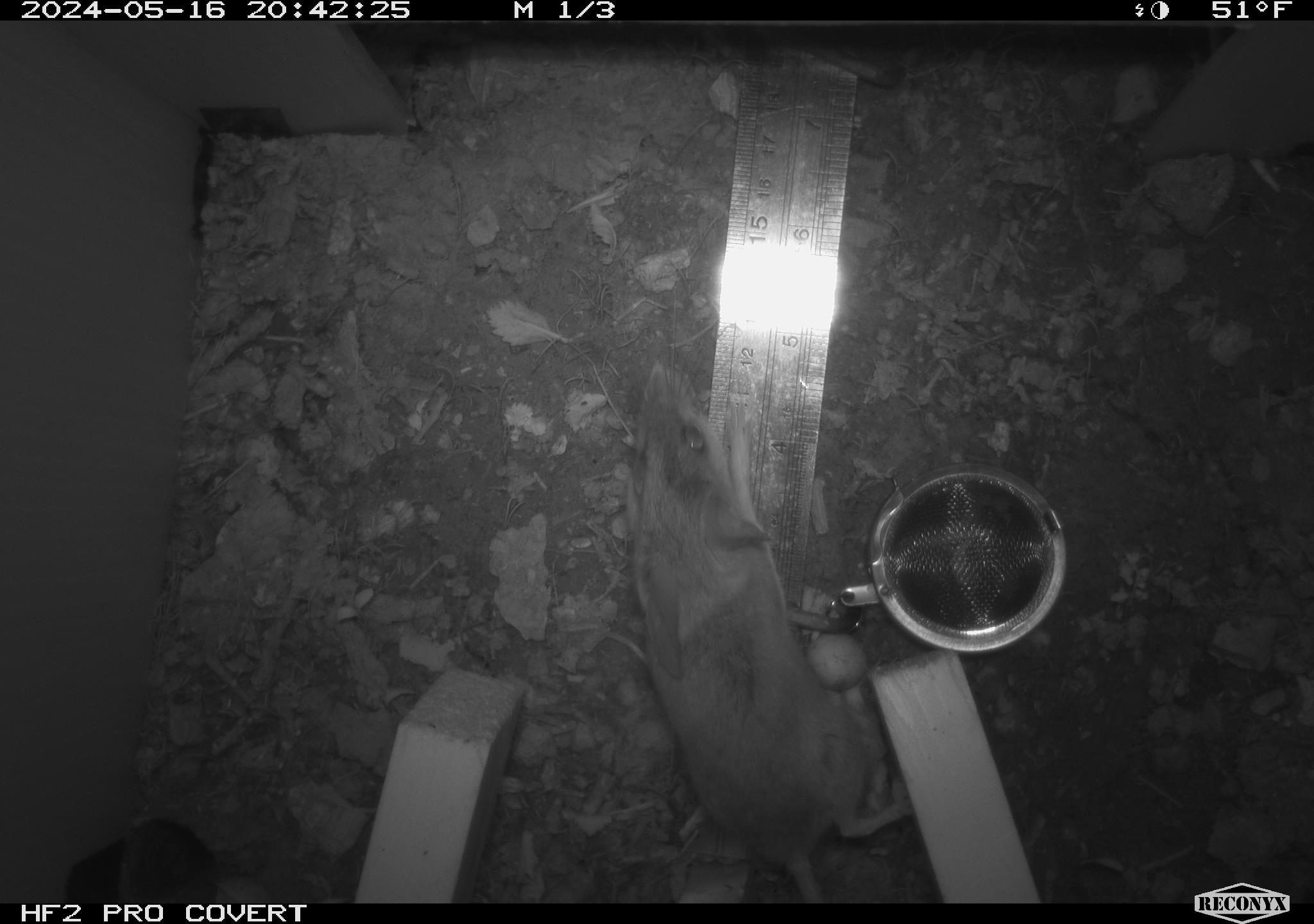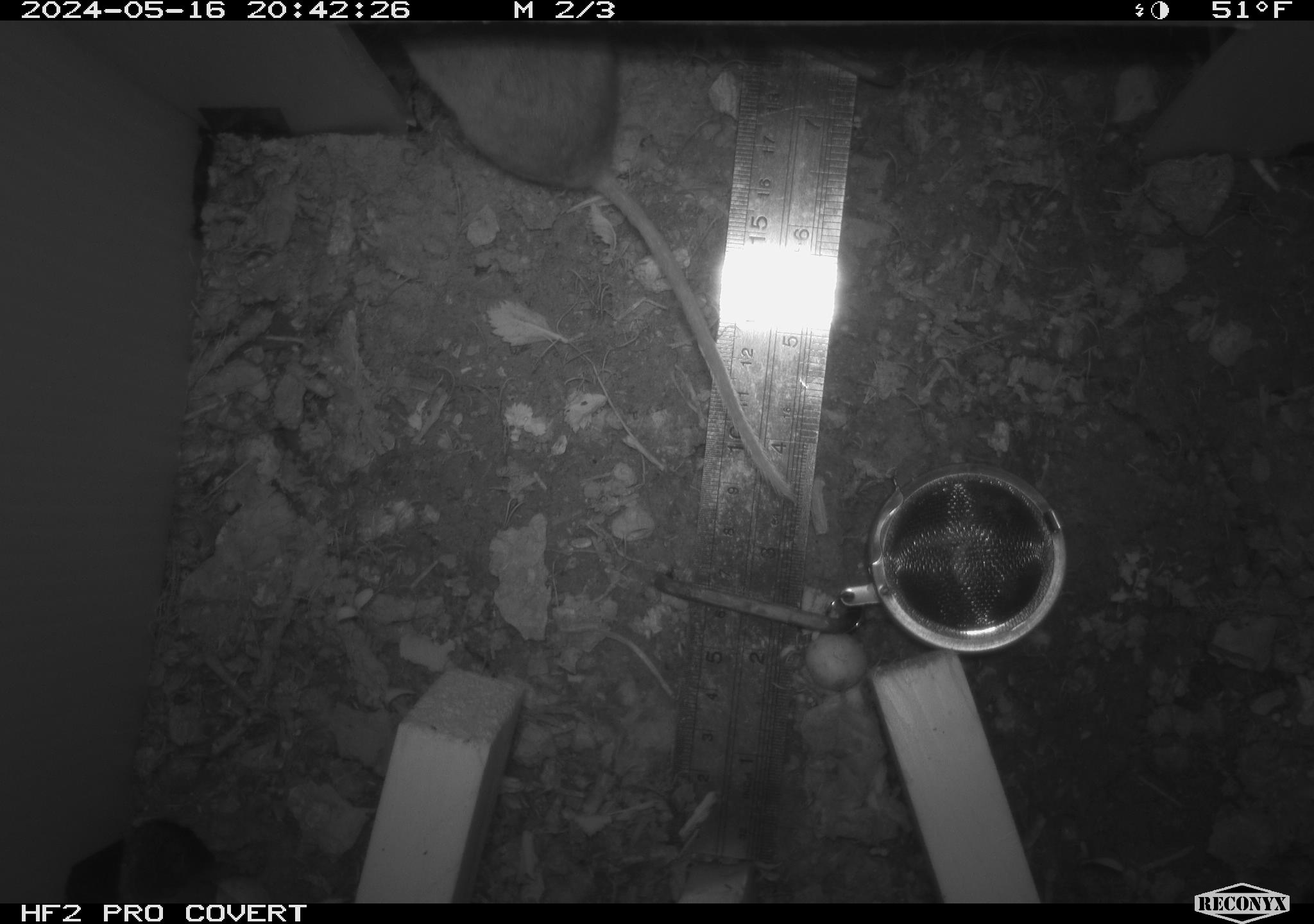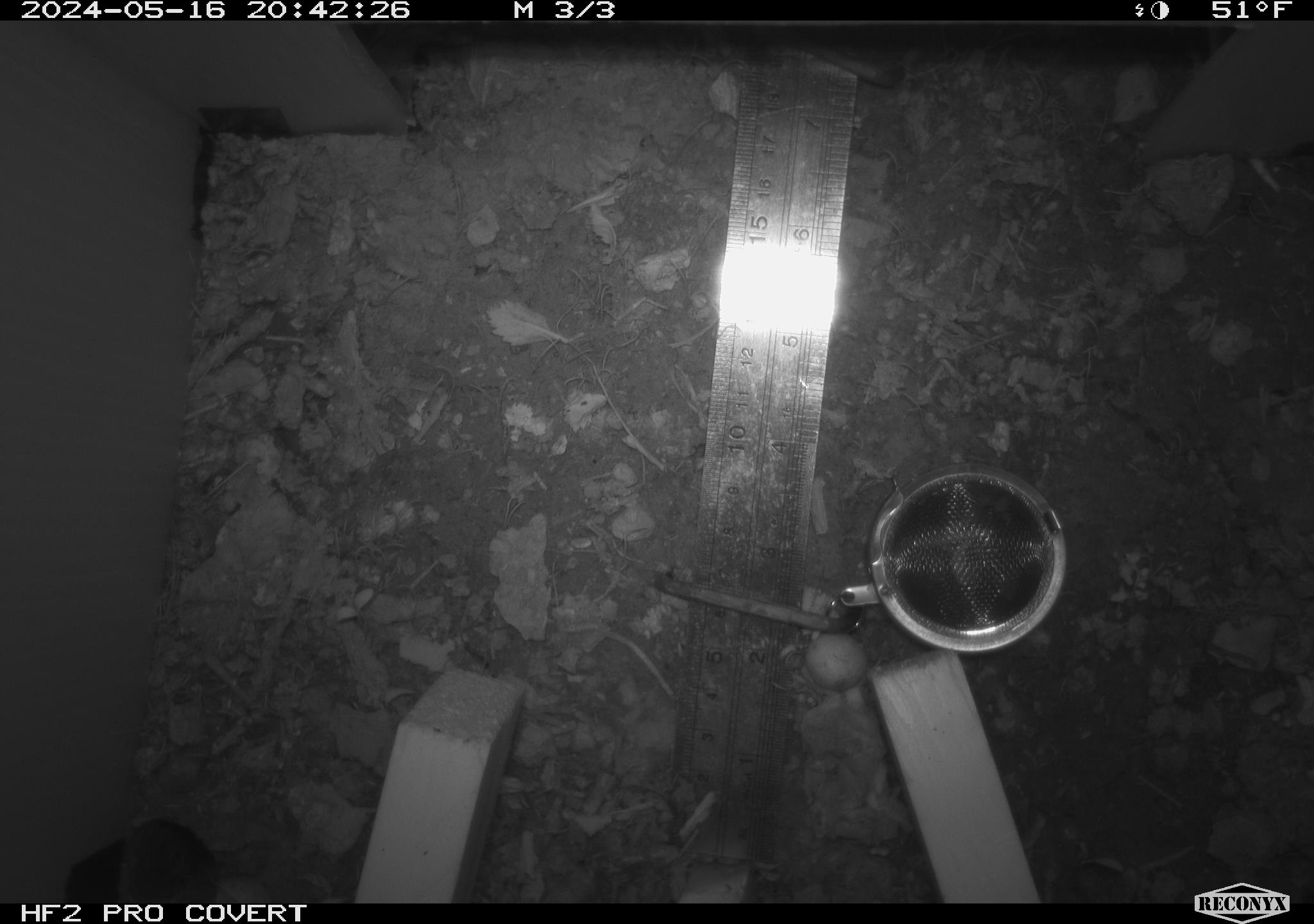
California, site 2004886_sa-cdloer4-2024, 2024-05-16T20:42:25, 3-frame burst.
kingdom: Animalia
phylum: Chordata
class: Mammalia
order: Rodentia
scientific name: Rodentia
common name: mouse species